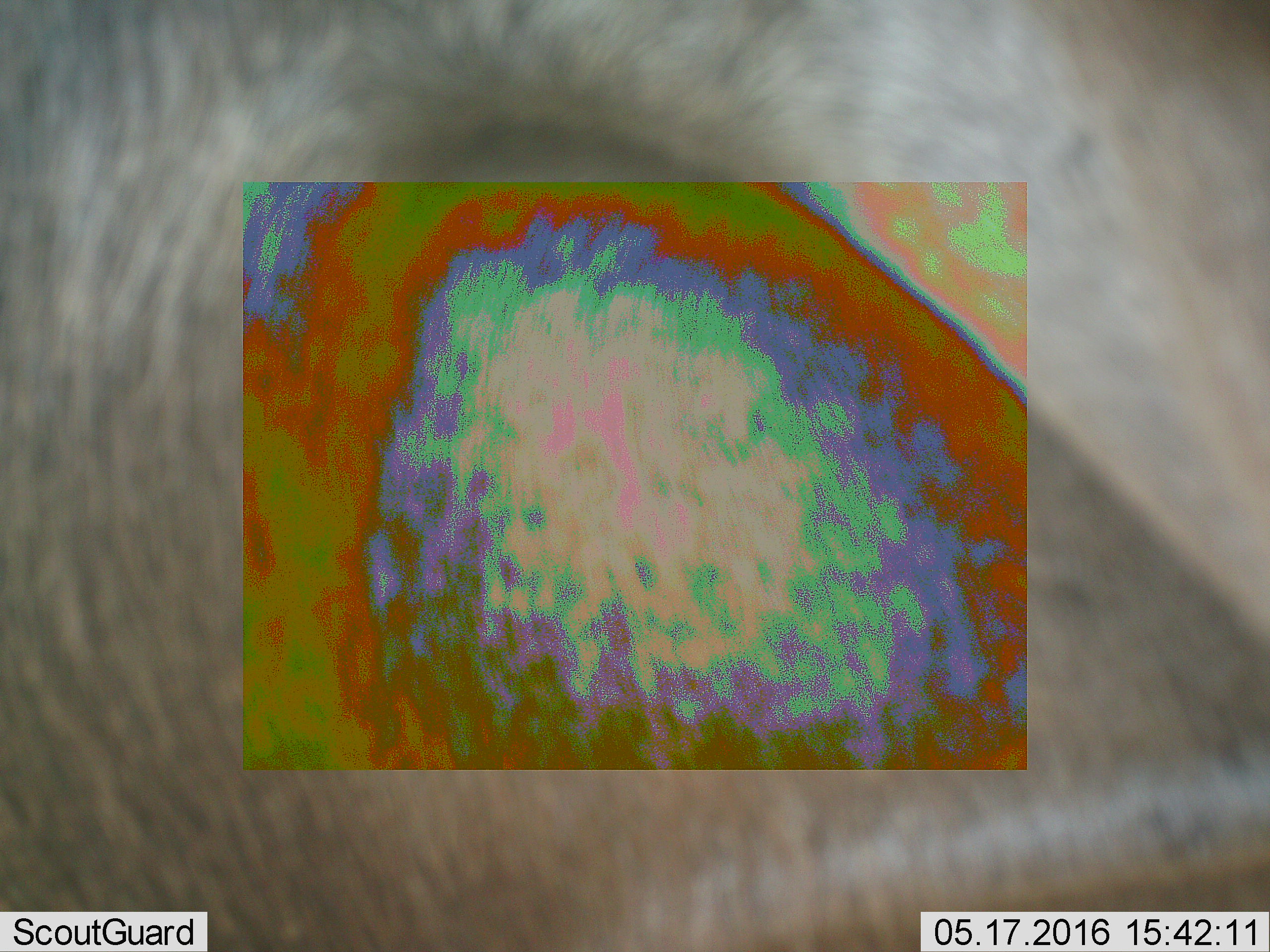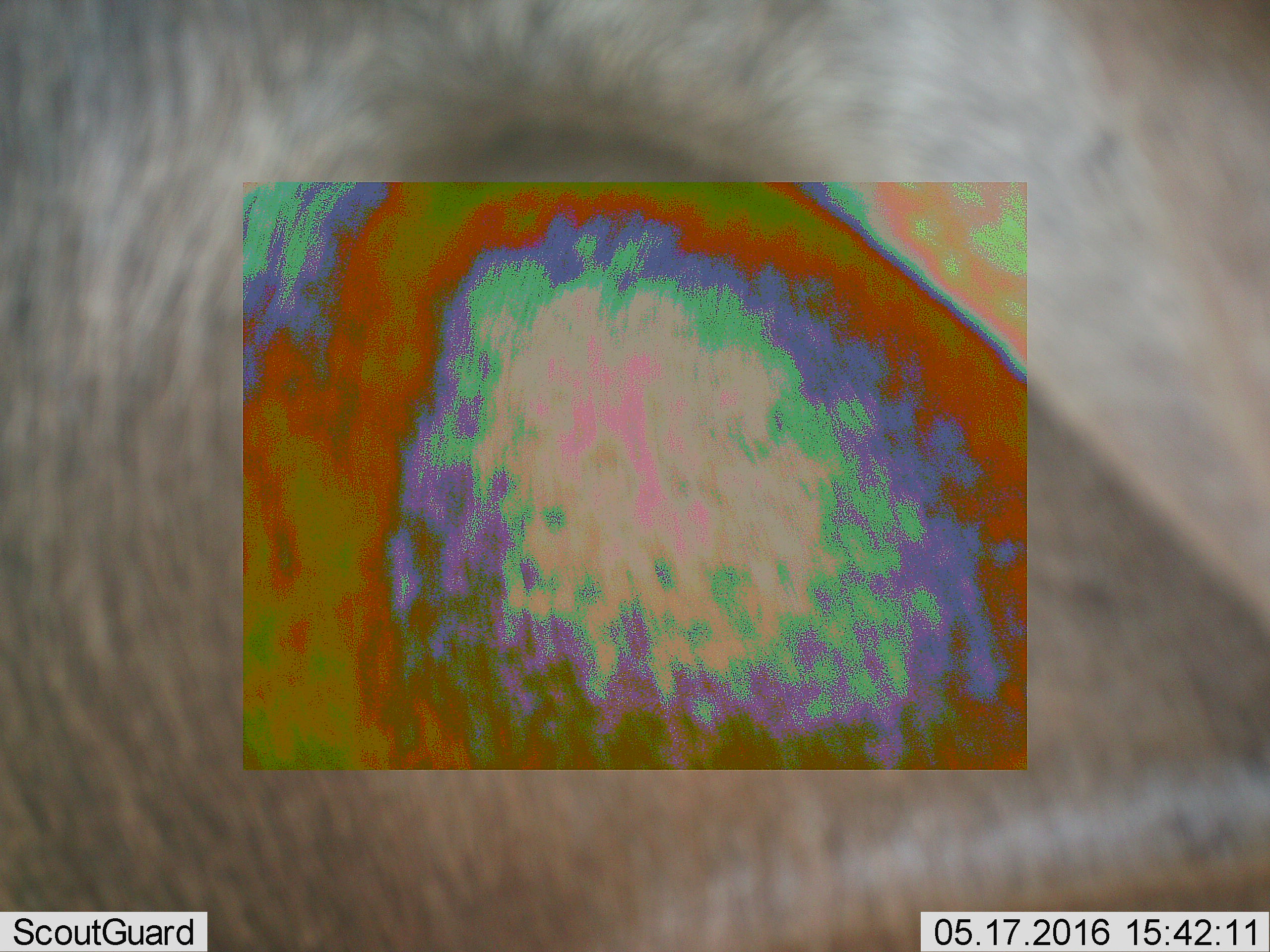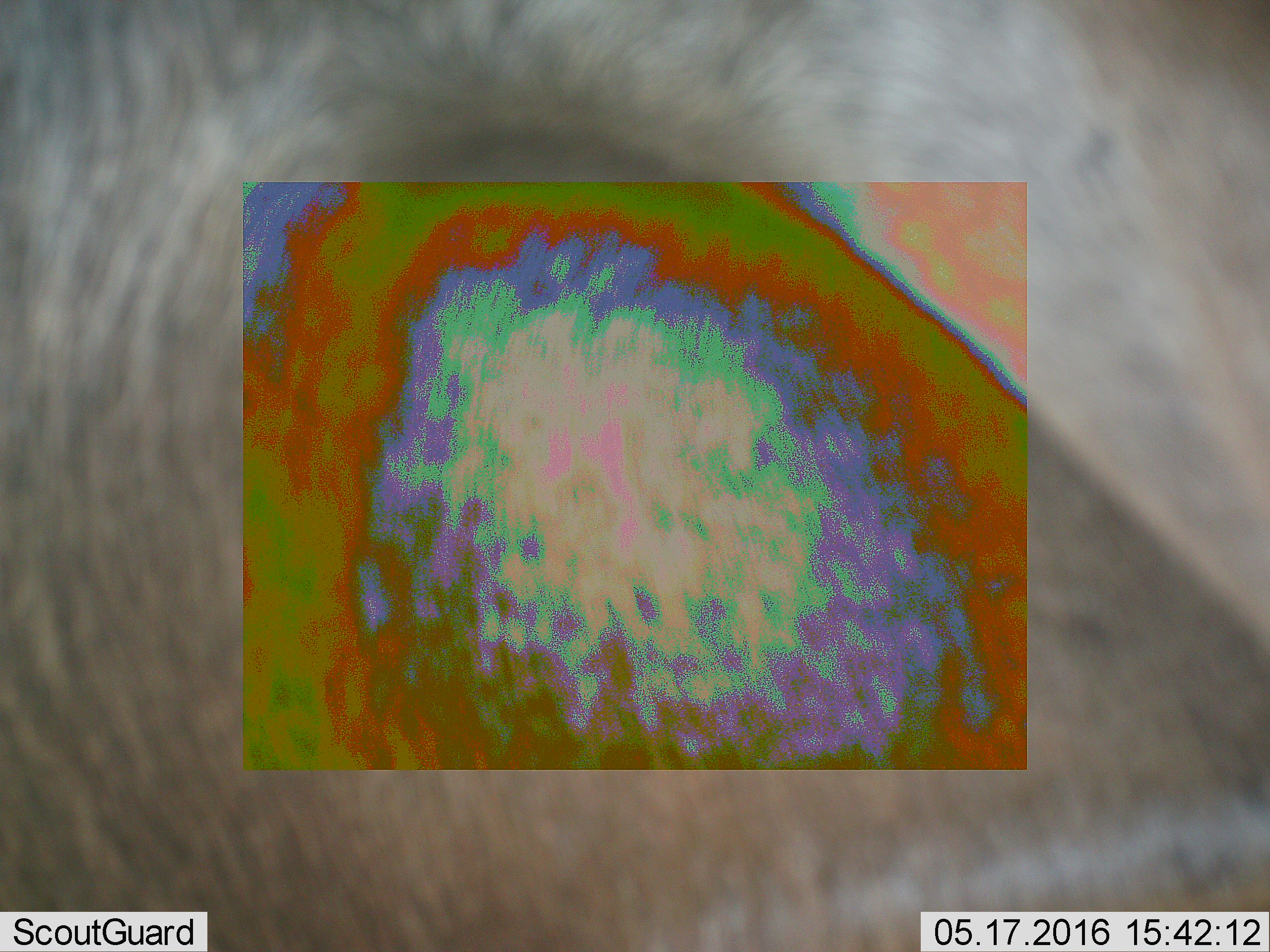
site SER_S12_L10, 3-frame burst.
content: unidentified animal